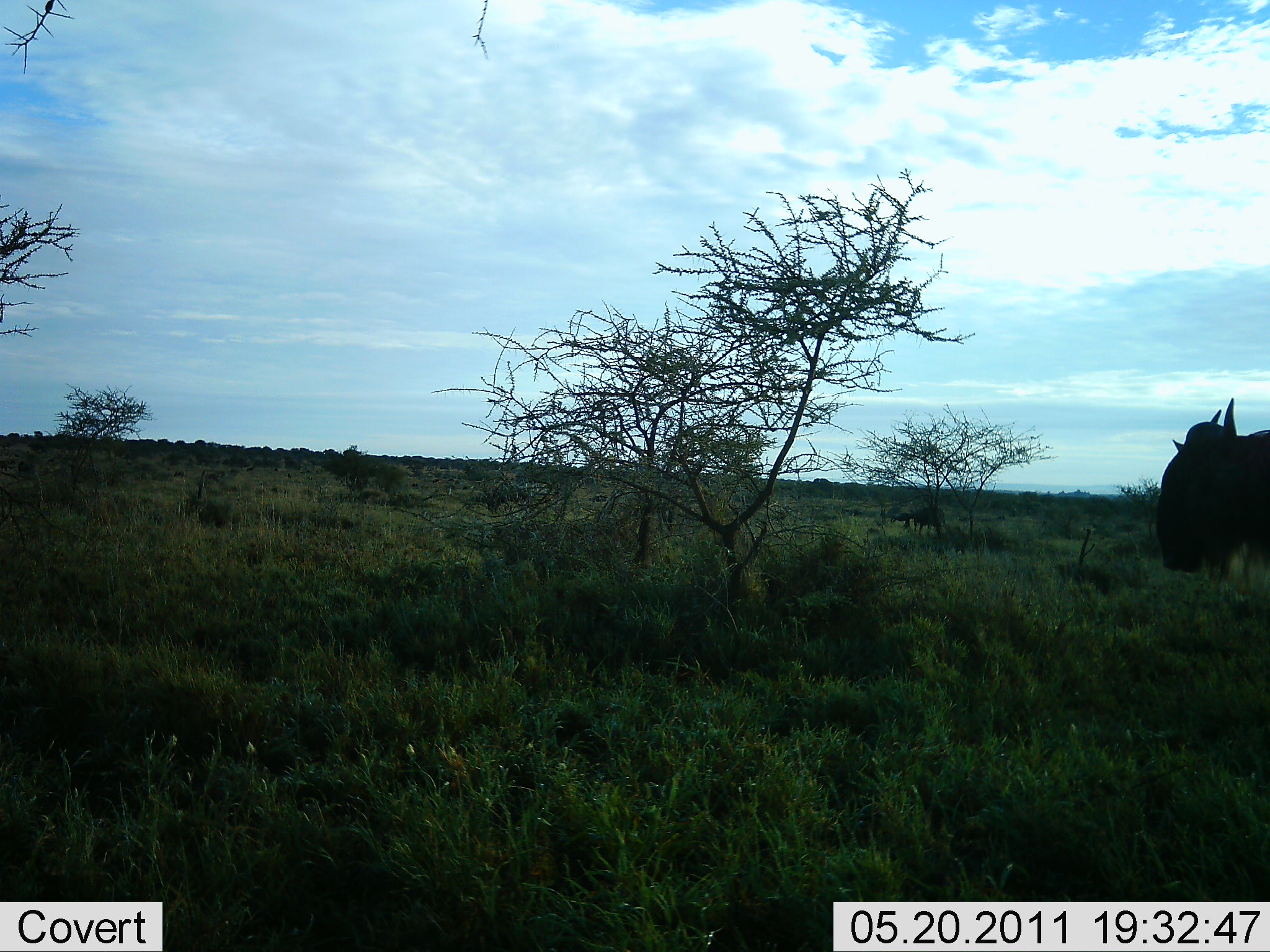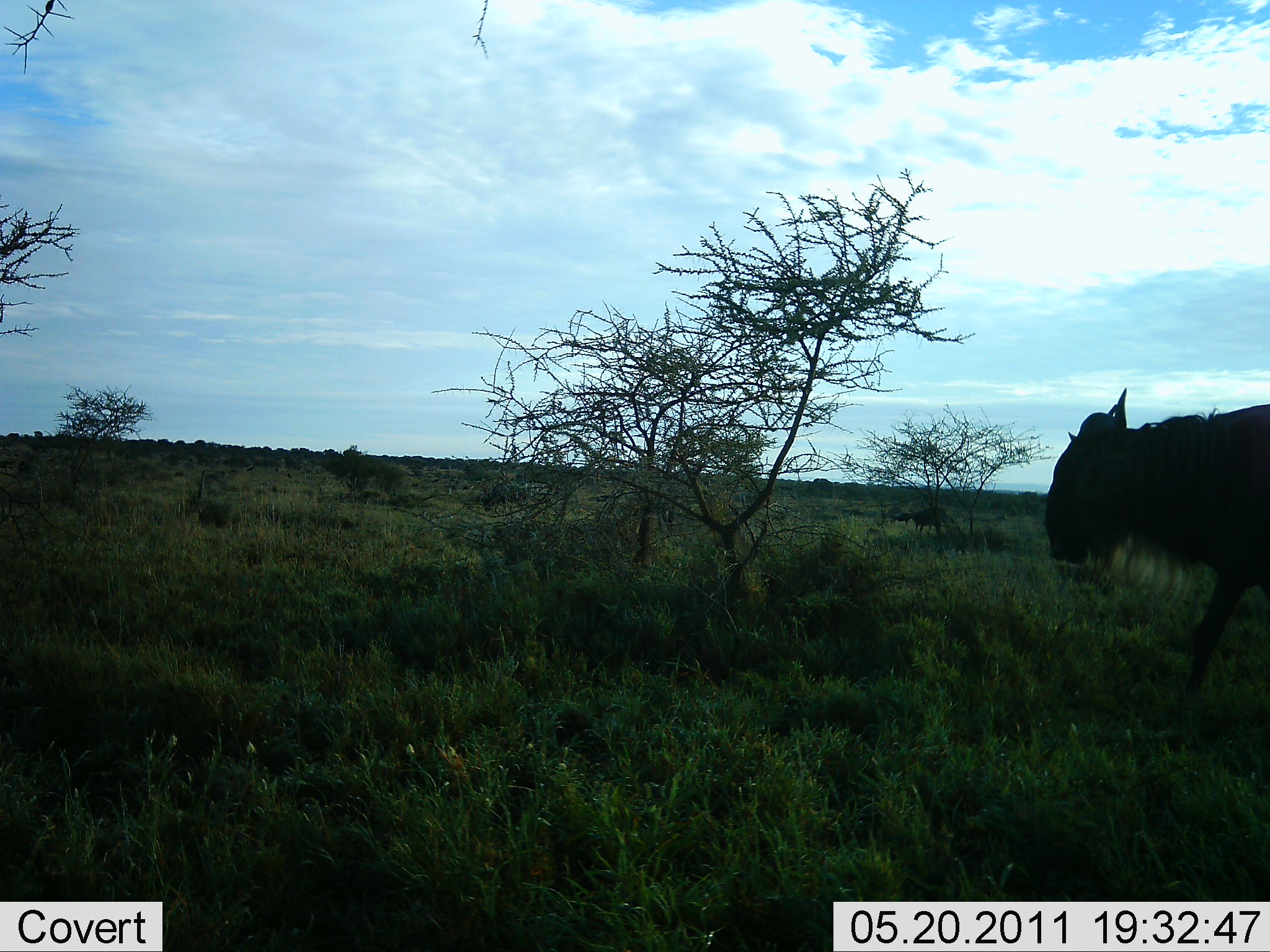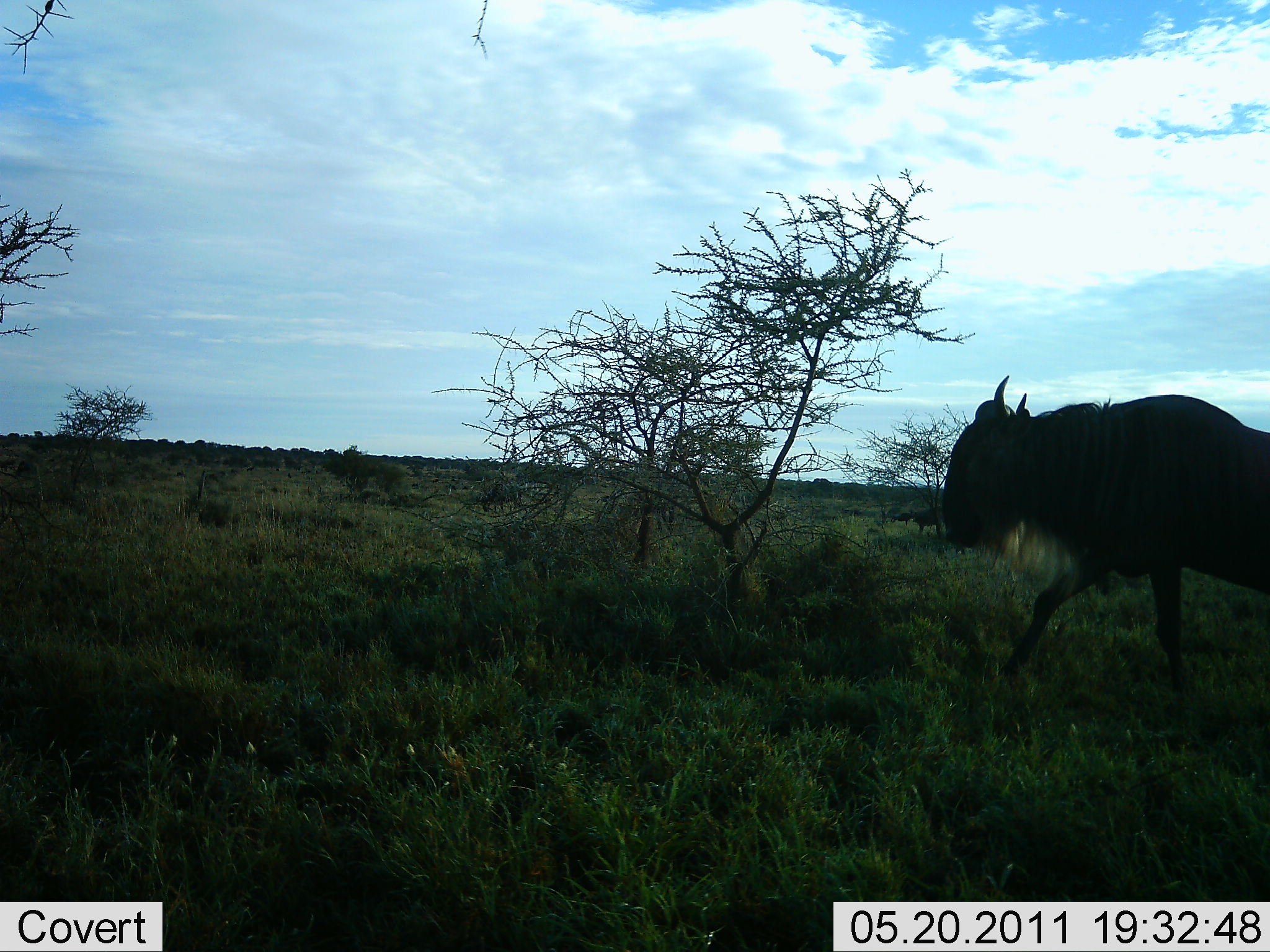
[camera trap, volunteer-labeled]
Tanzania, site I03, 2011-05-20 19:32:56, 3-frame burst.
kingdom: Animalia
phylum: Chordata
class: Mammalia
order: Artiodactyla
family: Bovidae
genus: Connochaetes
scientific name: Connochaetes taurinus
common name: blue wildebeest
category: wildebeest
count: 1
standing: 0%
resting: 0%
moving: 100%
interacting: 0%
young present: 0%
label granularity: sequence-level